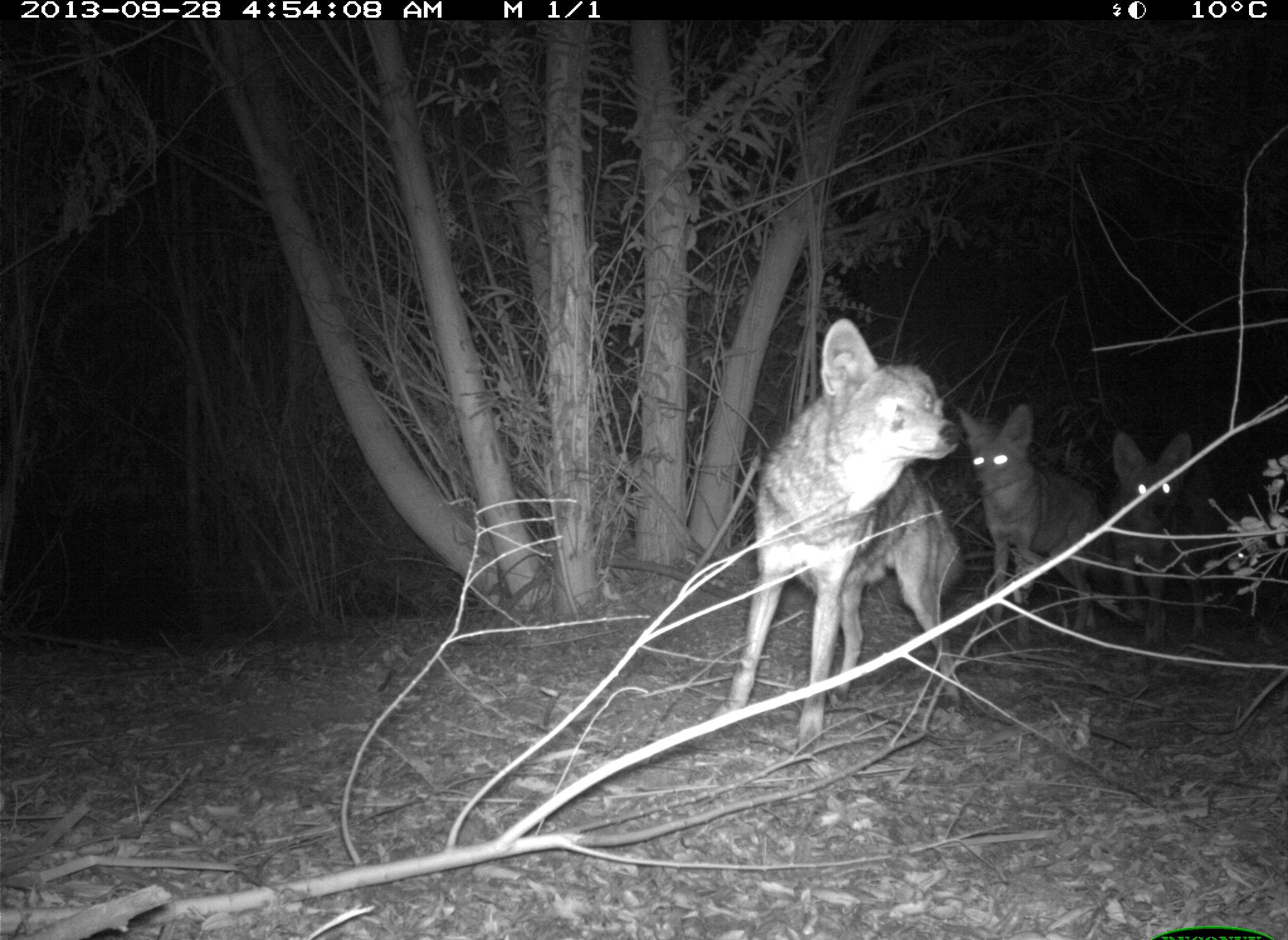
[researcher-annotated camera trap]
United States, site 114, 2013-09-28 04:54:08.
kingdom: Animalia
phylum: Chordata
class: Mammalia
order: Carnivora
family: Canidae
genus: Canis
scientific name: Canis latrans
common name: coyote